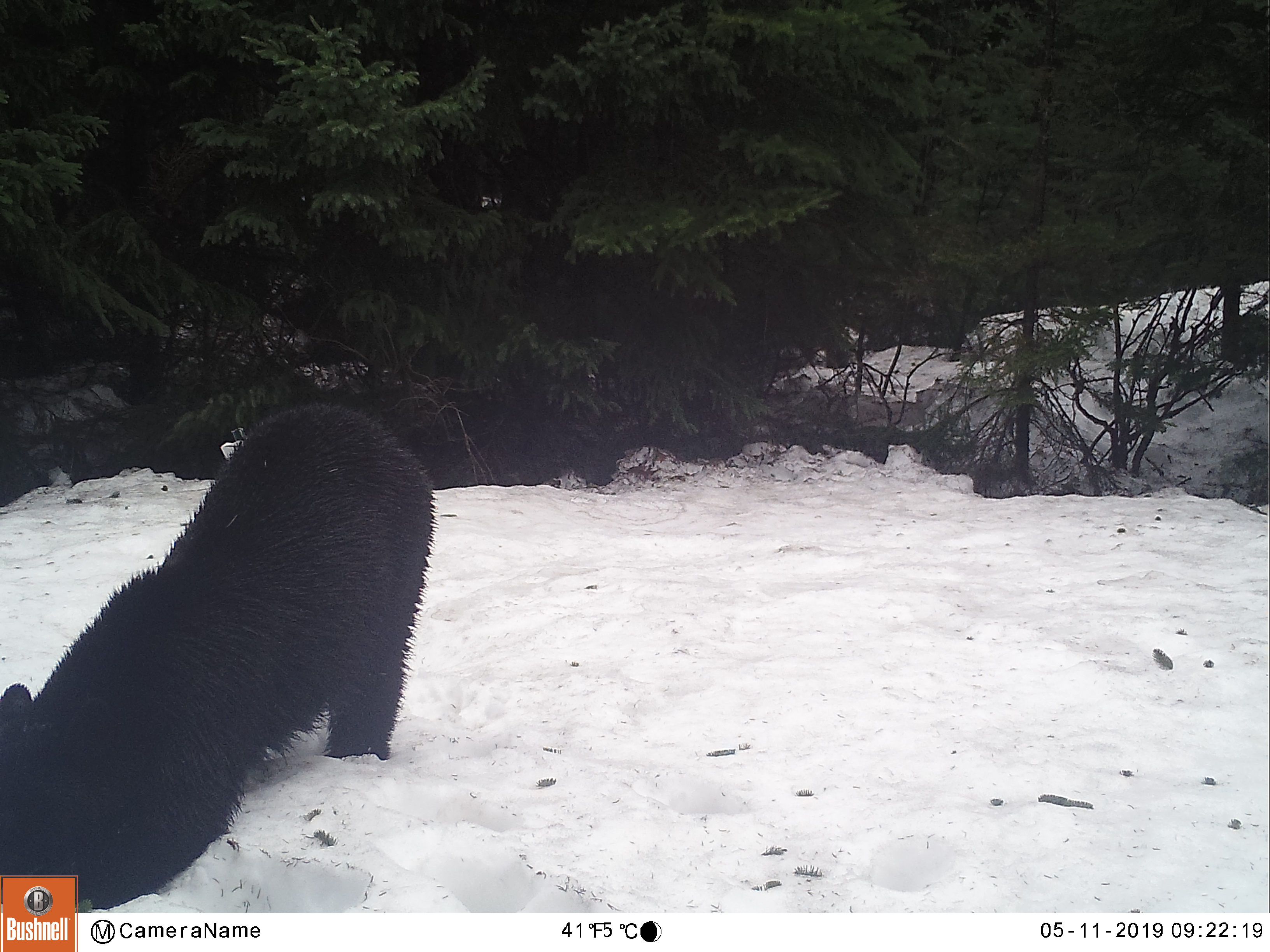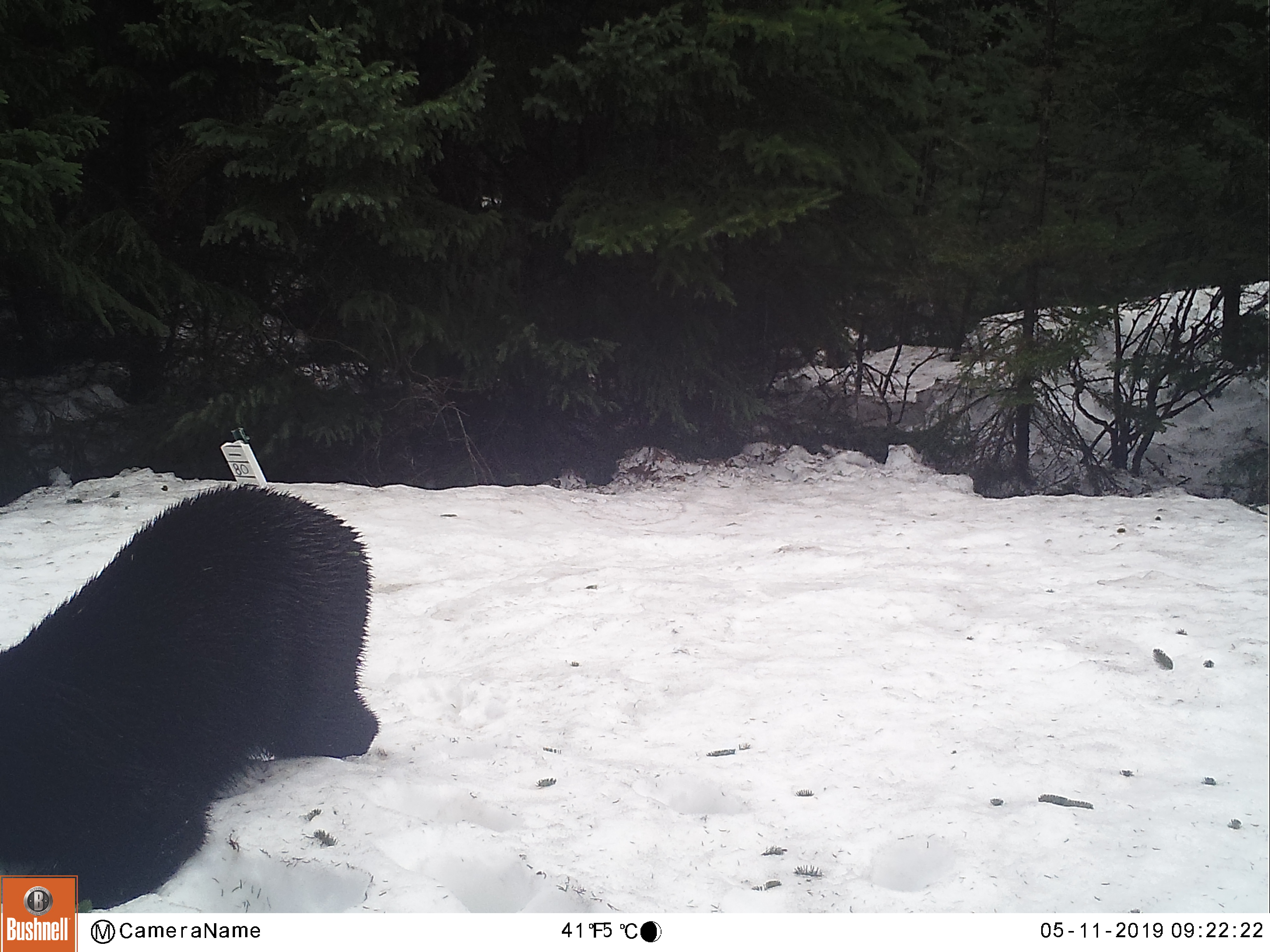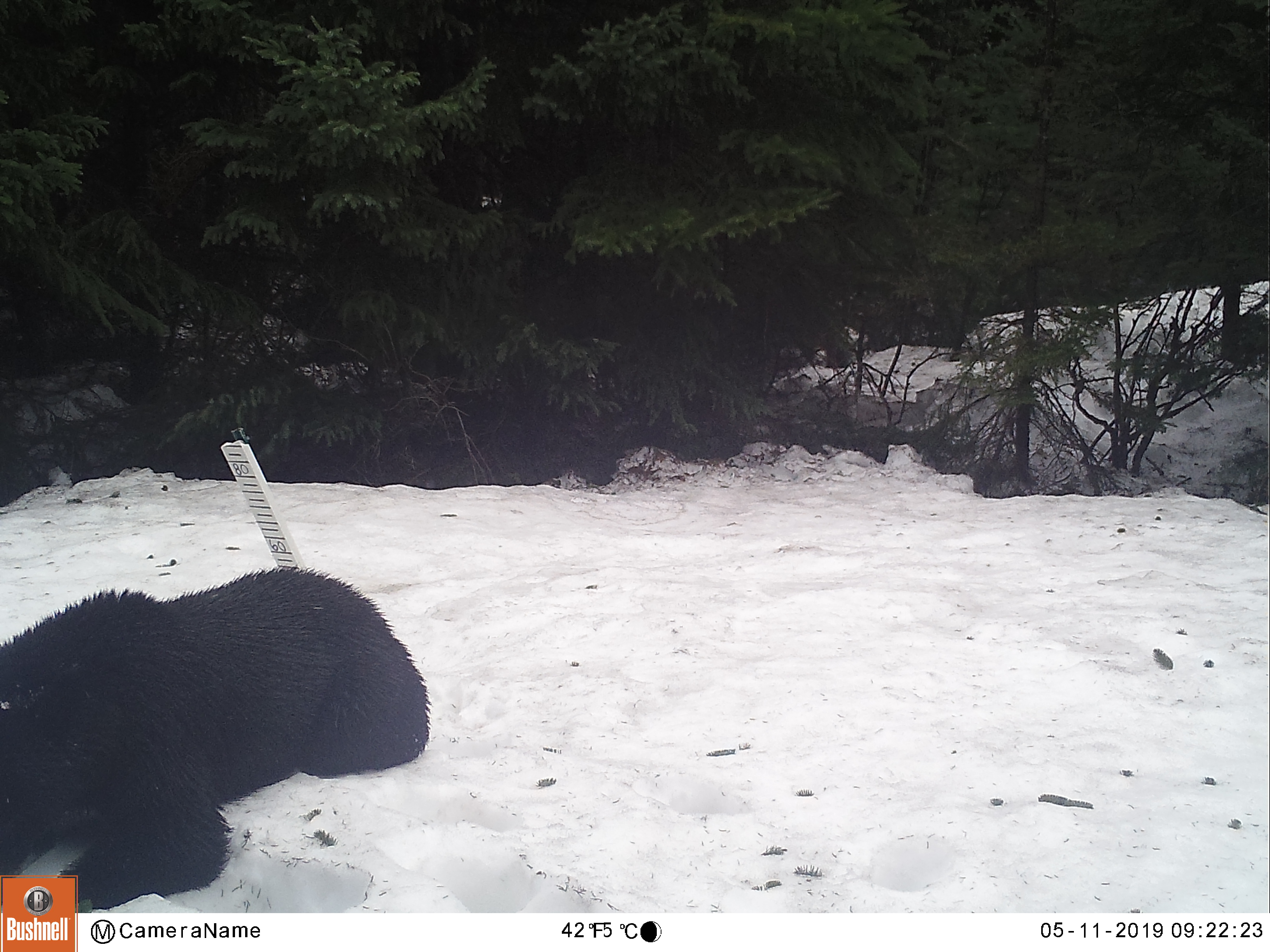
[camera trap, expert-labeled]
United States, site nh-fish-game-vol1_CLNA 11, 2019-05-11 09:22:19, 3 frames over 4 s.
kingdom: Animalia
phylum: Chordata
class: Mammalia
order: Carnivora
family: Ursidae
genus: Ursus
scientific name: Ursus americanus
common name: black bear